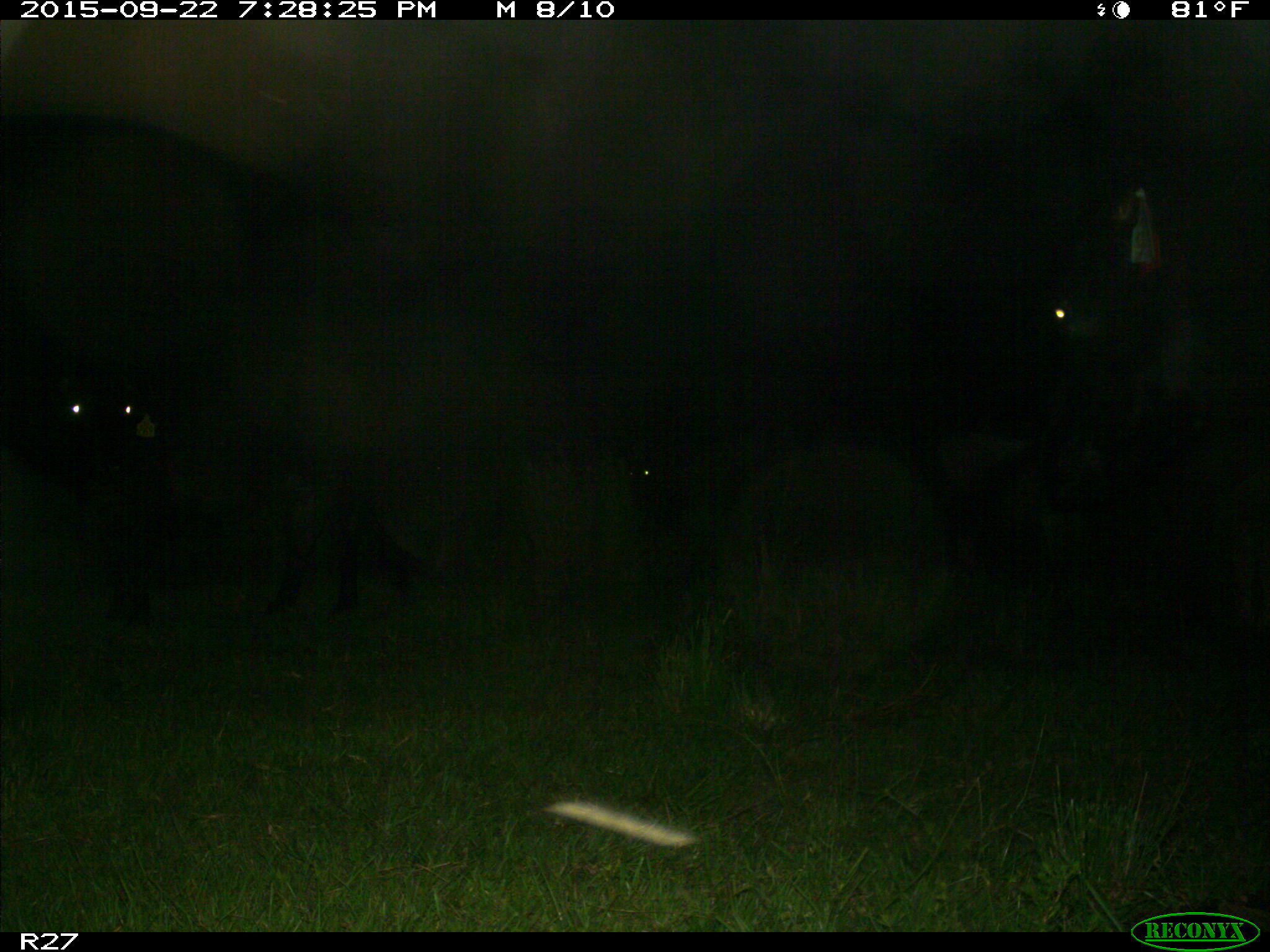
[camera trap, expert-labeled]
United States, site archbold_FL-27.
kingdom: Animalia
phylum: Chordata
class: Mammalia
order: Artiodactyla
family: Bovidae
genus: Bos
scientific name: Bos taurus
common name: domestic cow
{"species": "Bos taurus (domestic cow)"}